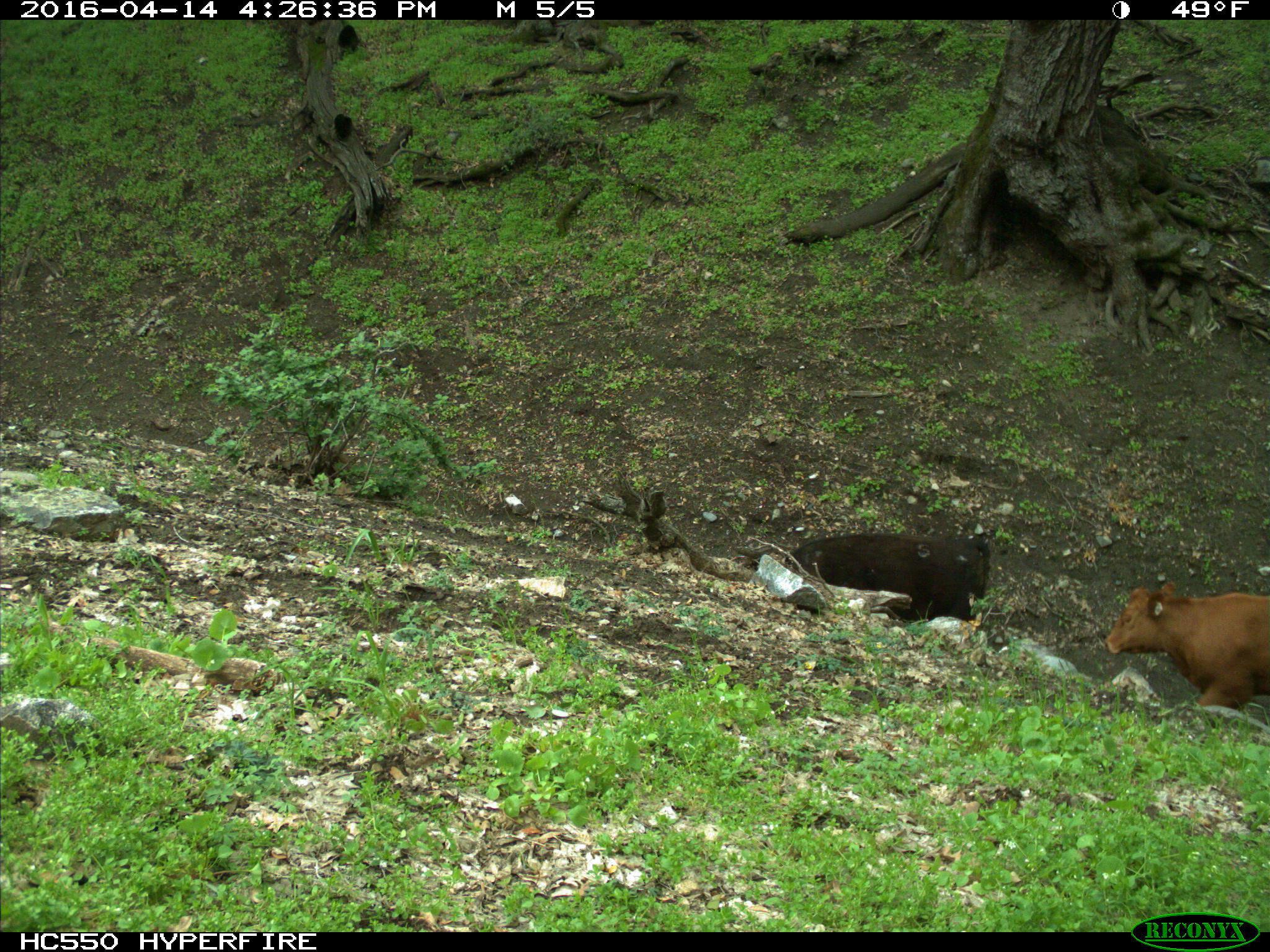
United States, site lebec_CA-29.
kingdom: Animalia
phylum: Chordata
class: Mammalia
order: Artiodactyla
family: Bovidae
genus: Bos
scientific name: Bos taurus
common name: domestic cow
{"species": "Bos taurus (domestic cow)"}